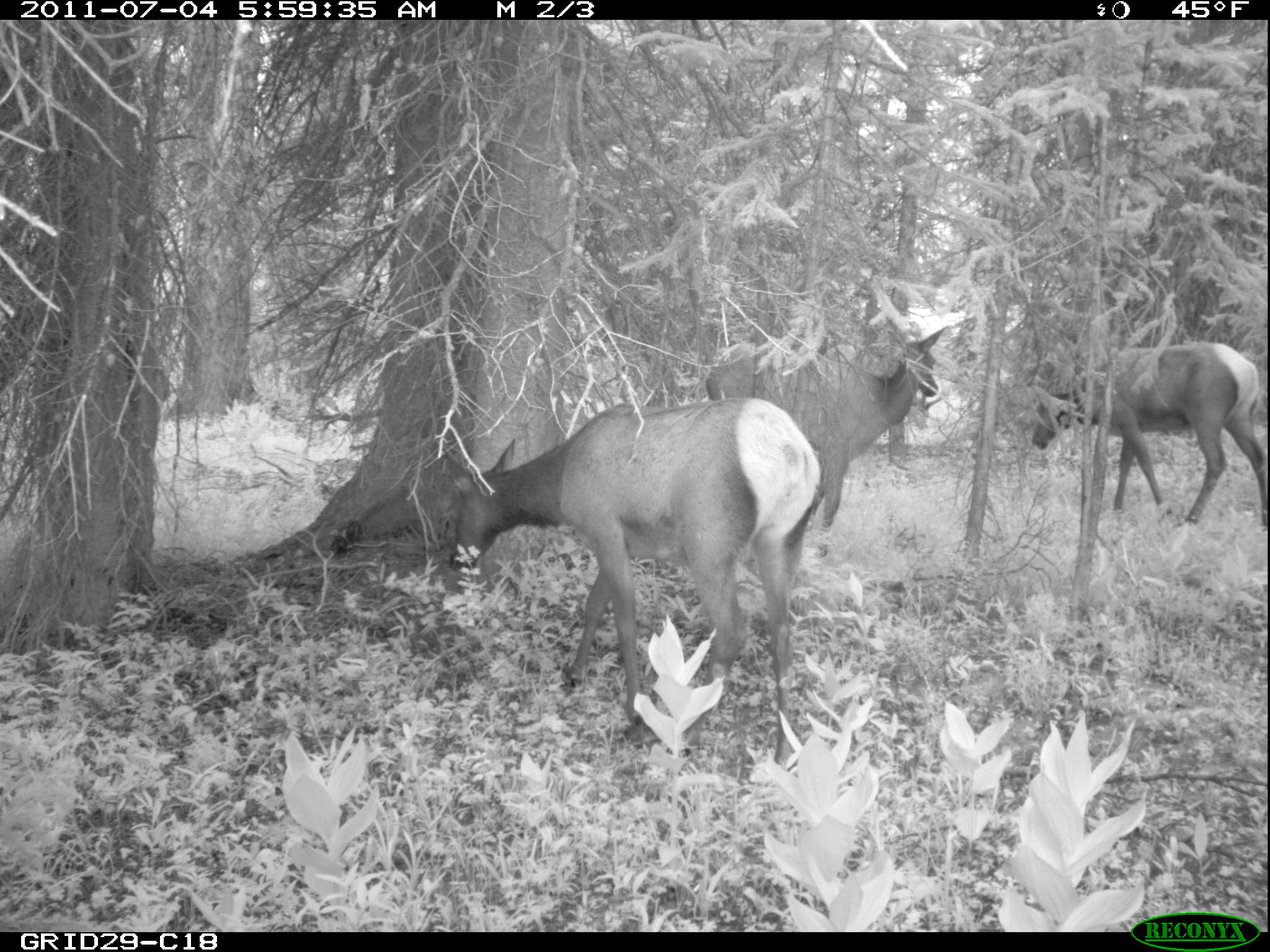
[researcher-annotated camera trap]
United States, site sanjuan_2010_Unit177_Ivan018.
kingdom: Animalia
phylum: Chordata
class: Mammalia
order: Artiodactyla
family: Cervidae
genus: Cervus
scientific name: Cervus elaphus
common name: red deer